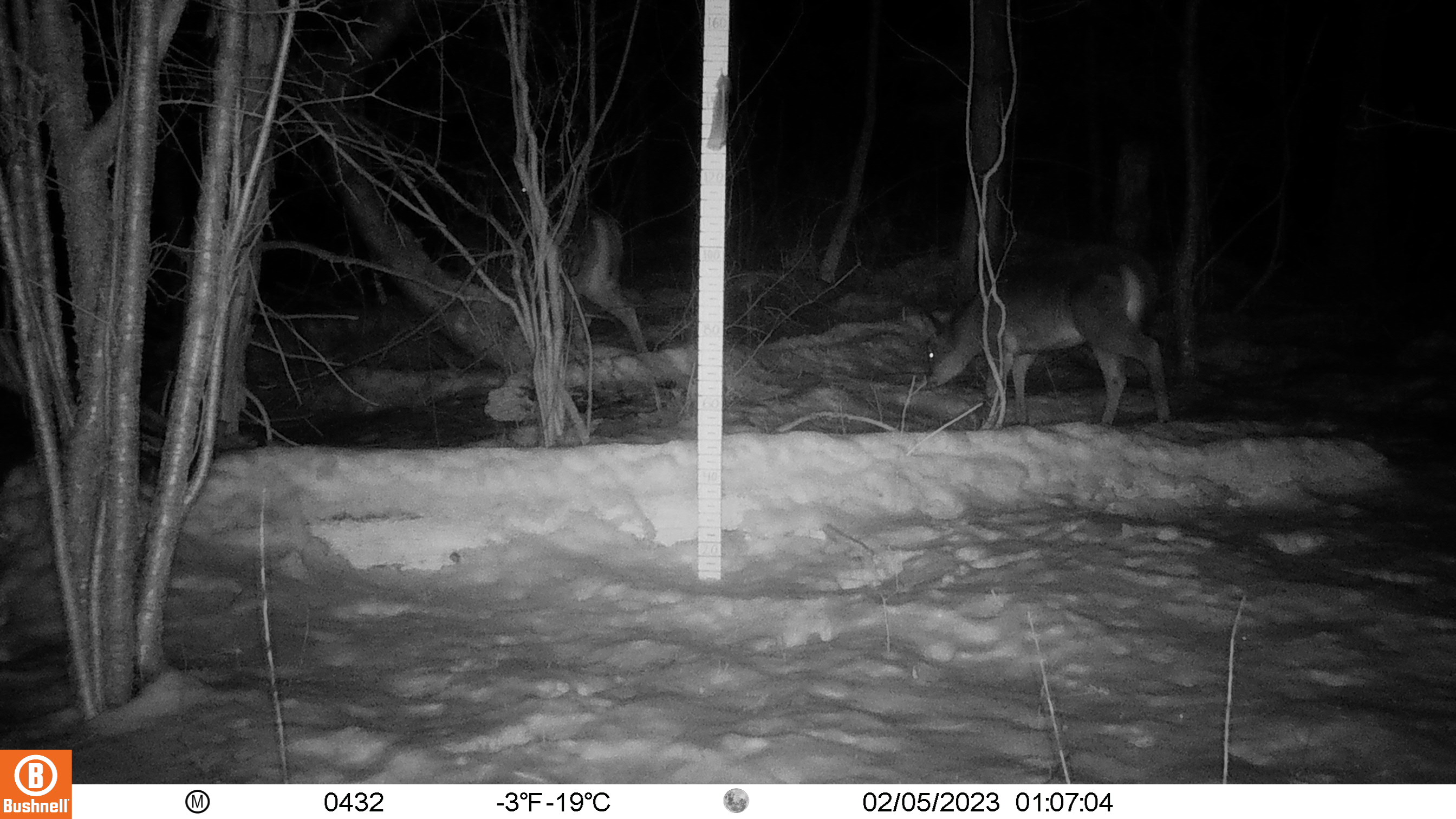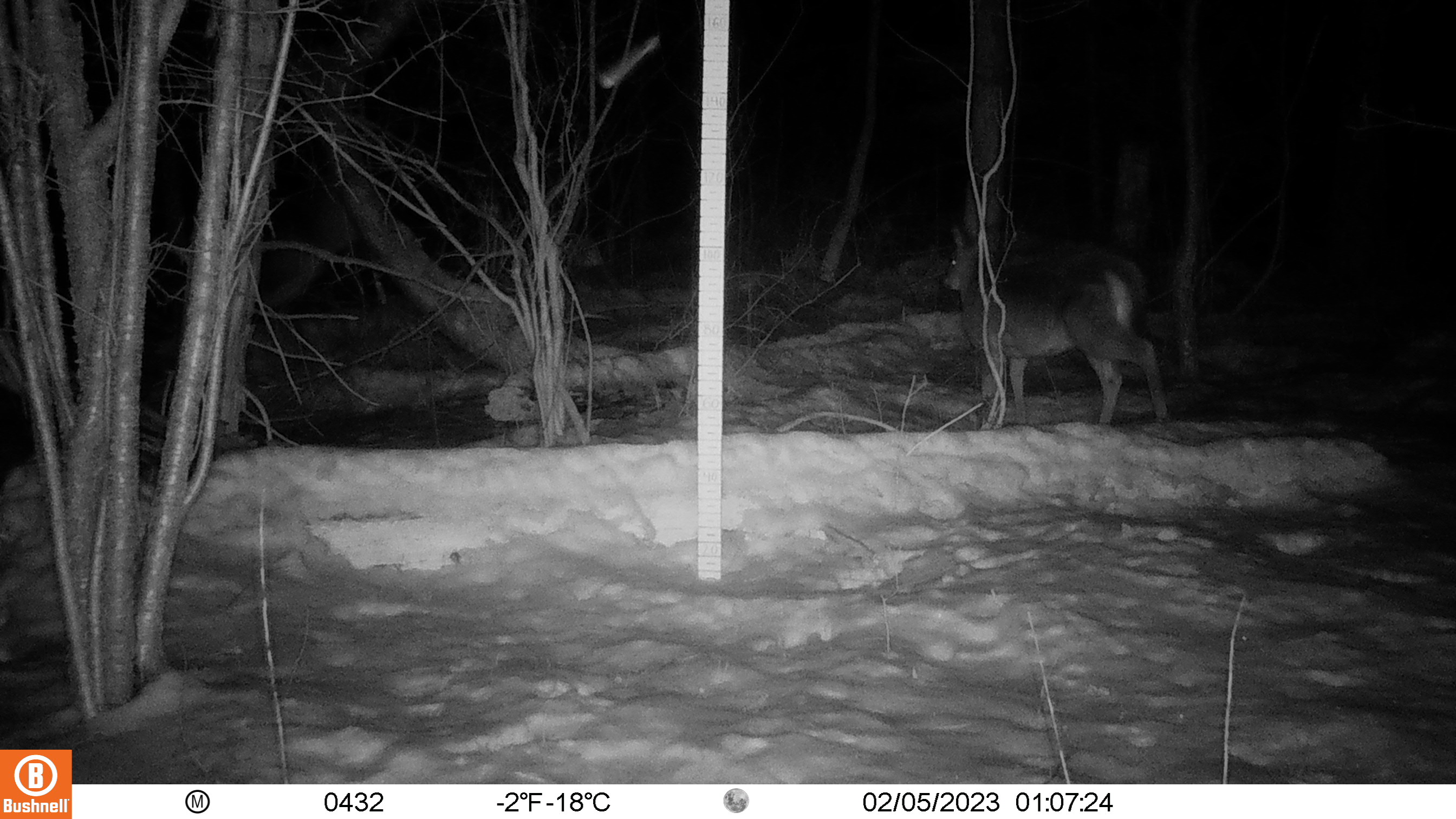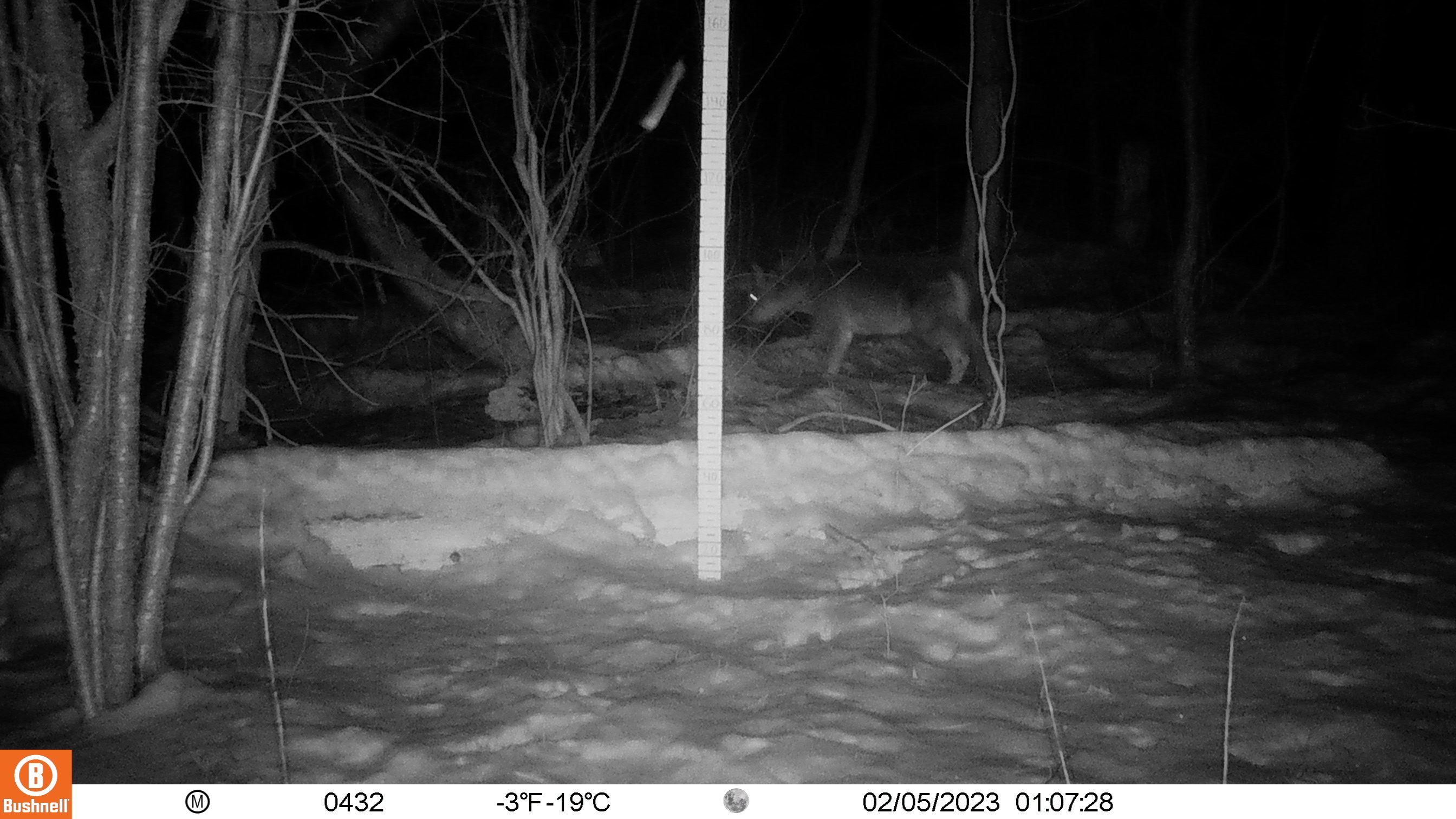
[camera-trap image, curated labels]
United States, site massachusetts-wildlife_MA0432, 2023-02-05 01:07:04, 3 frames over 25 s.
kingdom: Animalia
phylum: Chordata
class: Mammalia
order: Artiodactyla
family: Cervidae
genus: Odocoileus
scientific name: Odocoileus virginianus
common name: white-tailed deer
White-tailed deer (Odocoileus virginianus).